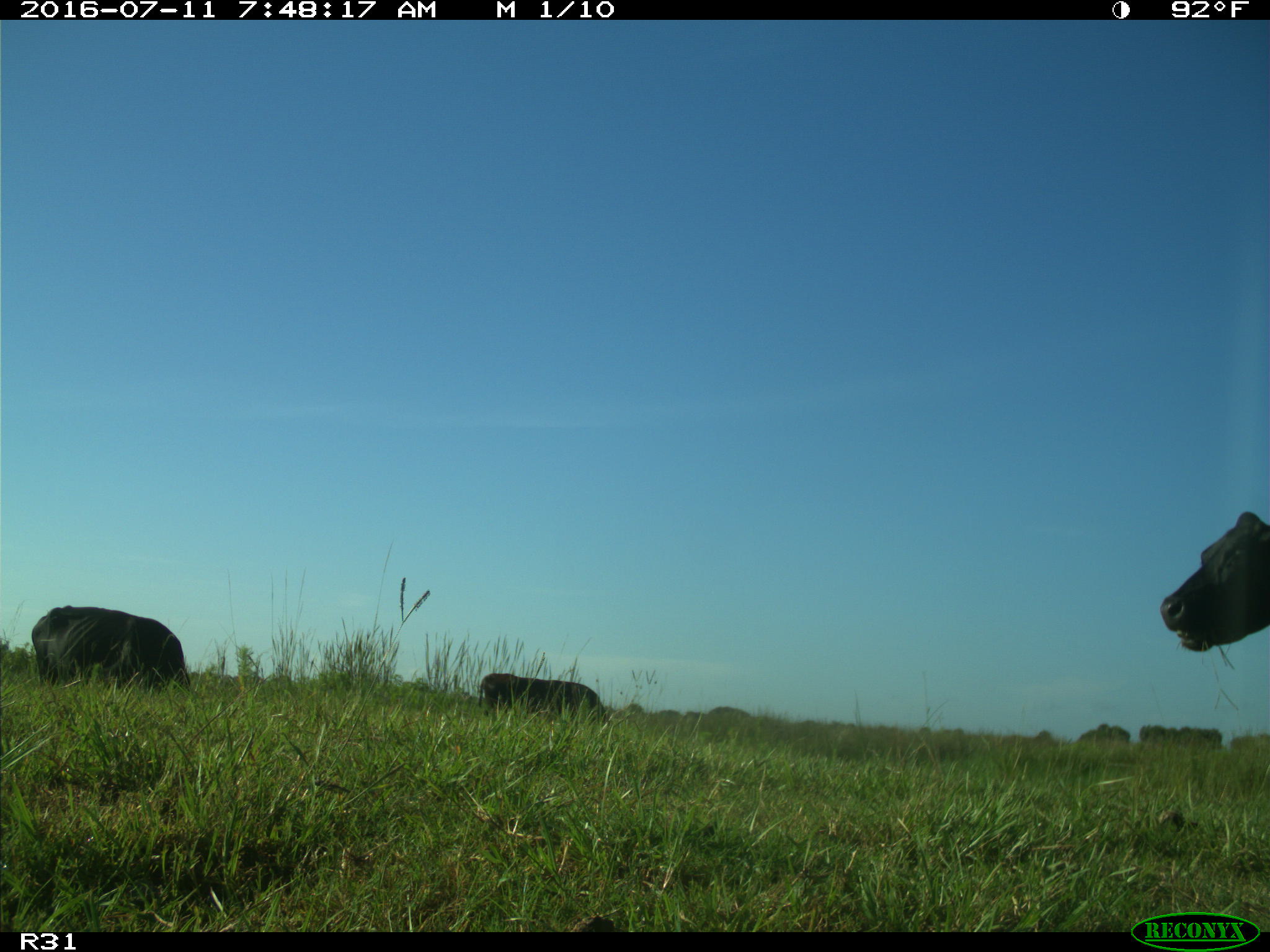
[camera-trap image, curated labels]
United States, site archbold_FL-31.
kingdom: Animalia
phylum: Chordata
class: Mammalia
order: Artiodactyla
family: Bovidae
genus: Bos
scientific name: Bos taurus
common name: domestic cow